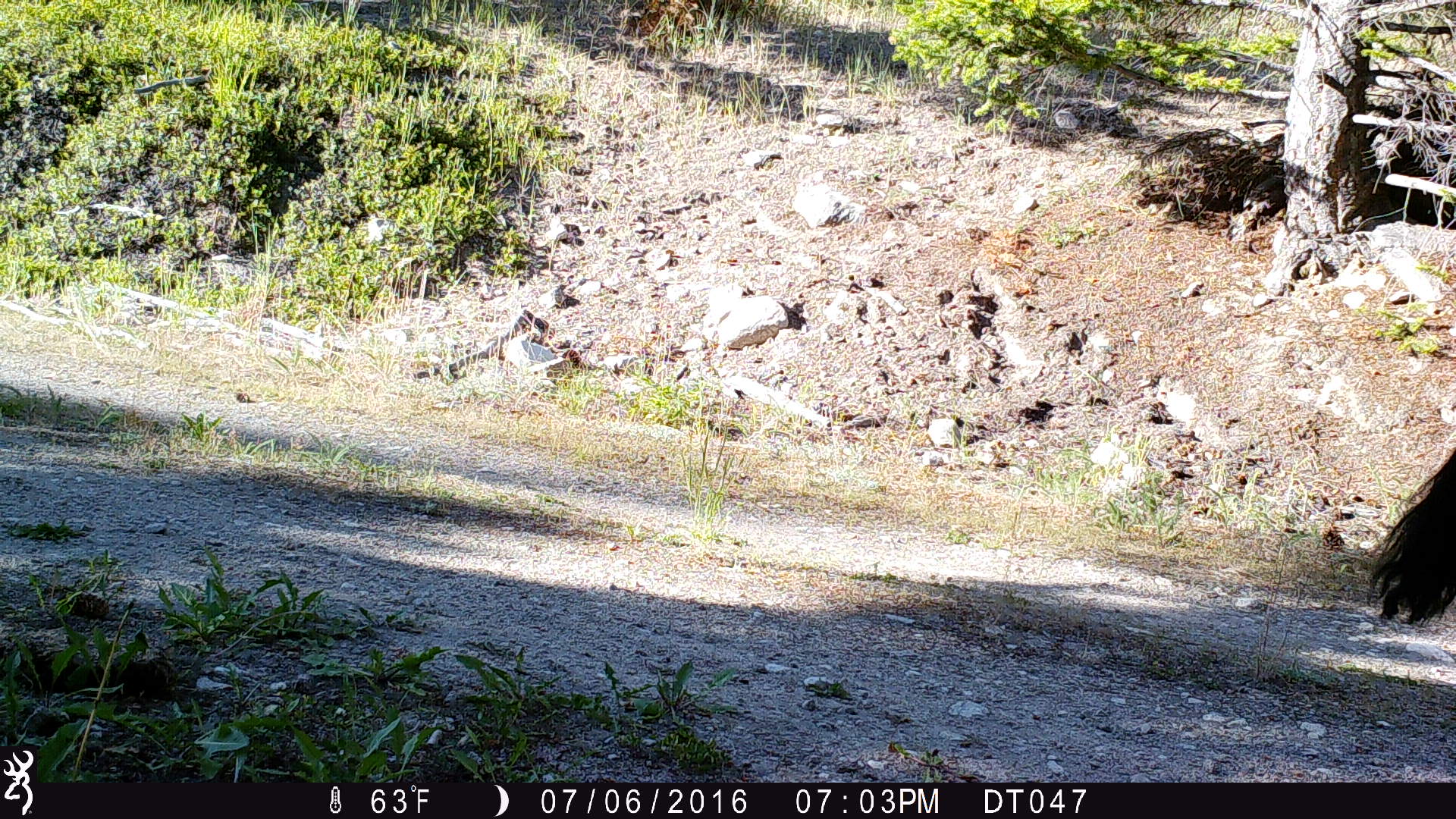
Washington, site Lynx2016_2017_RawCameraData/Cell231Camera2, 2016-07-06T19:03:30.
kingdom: Animalia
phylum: Chordata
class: Mammalia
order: Artiodactyla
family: Bovidae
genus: Bos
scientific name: Bos taurus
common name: domestic cattle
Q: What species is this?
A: Domestic cattle (Bos taurus).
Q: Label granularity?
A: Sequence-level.